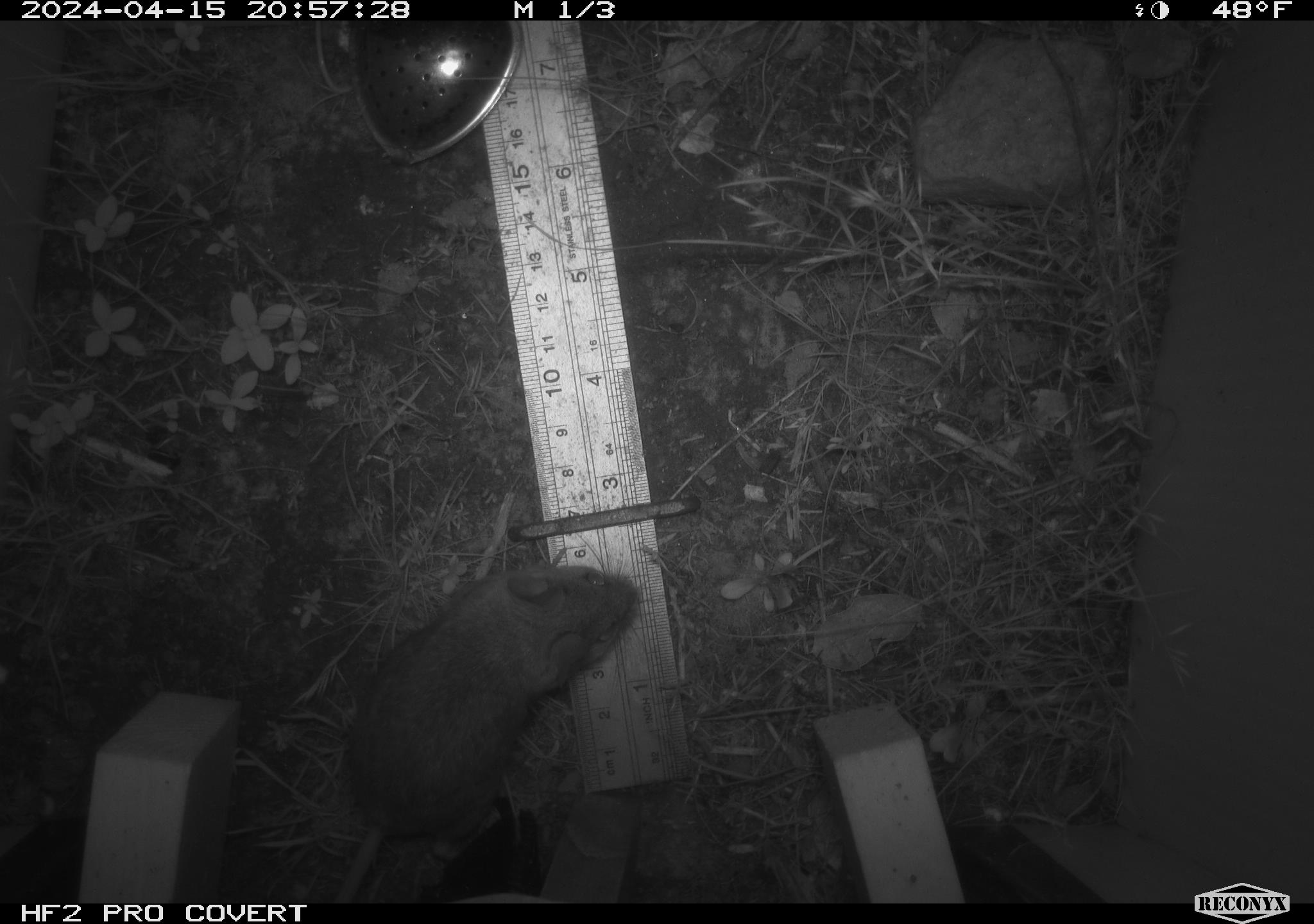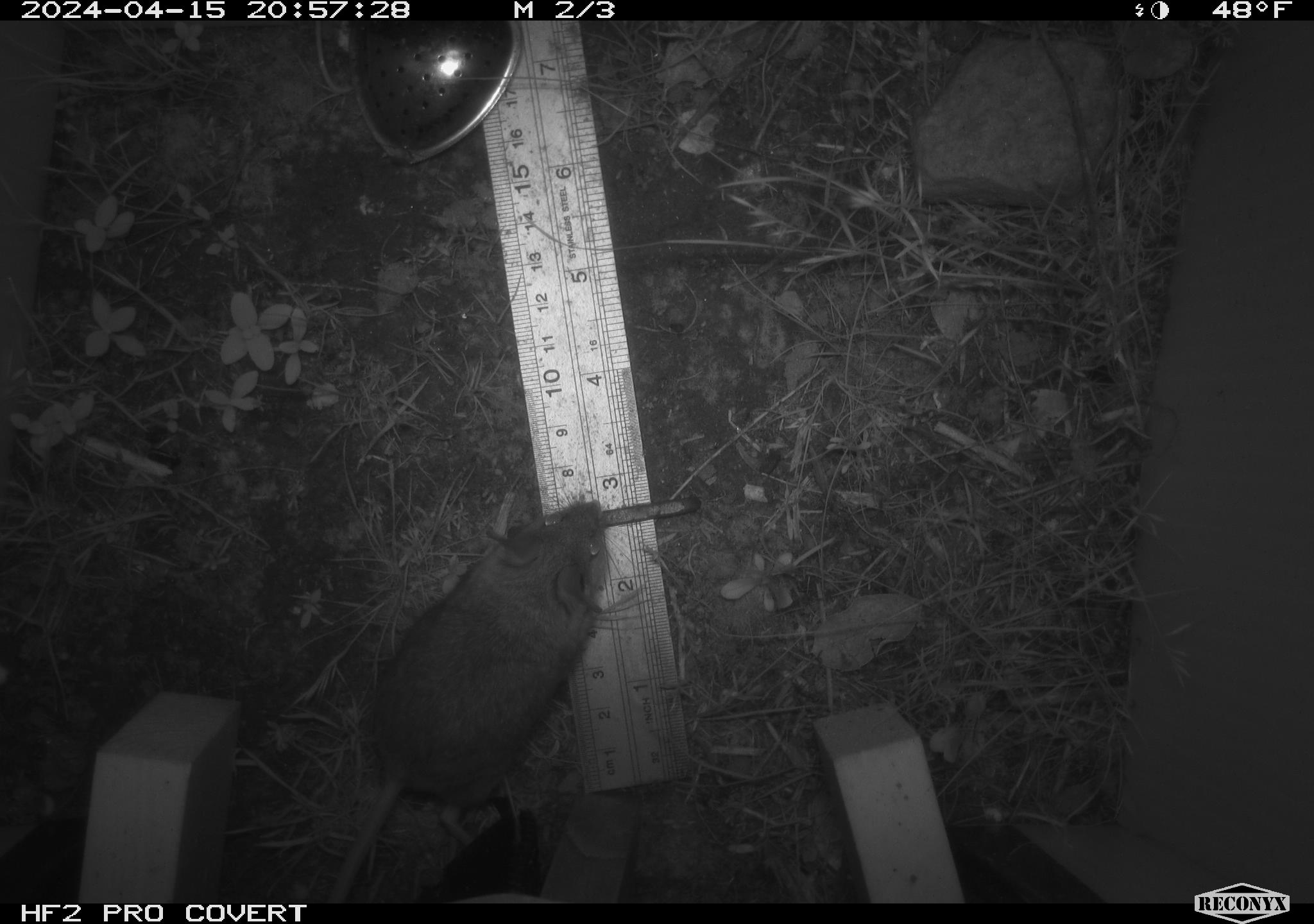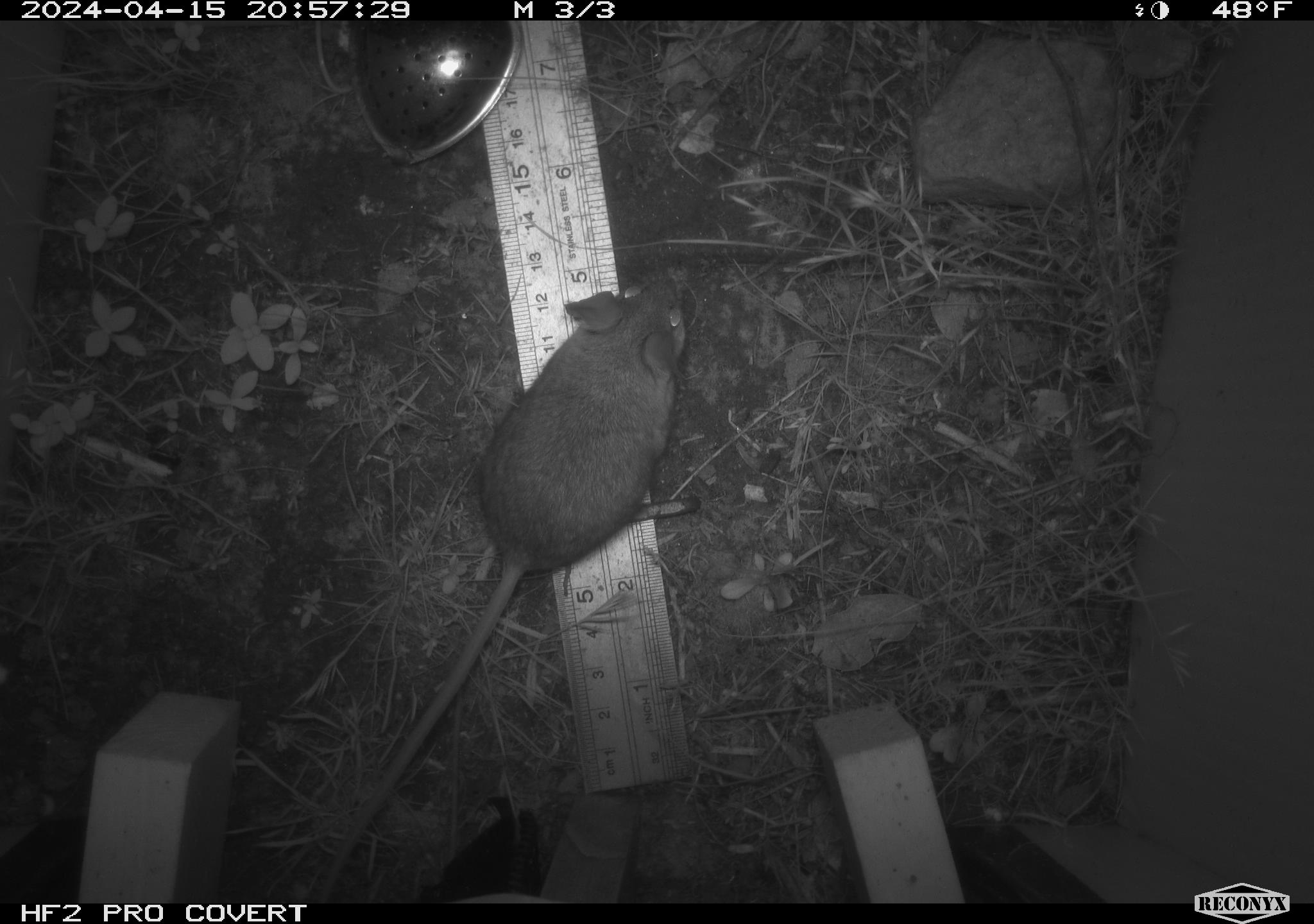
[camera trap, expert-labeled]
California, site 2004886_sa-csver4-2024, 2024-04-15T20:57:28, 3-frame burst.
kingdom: Animalia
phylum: Chordata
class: Mammalia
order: Rodentia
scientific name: Rodentia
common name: mouse species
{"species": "mouse species (Rodentia)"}